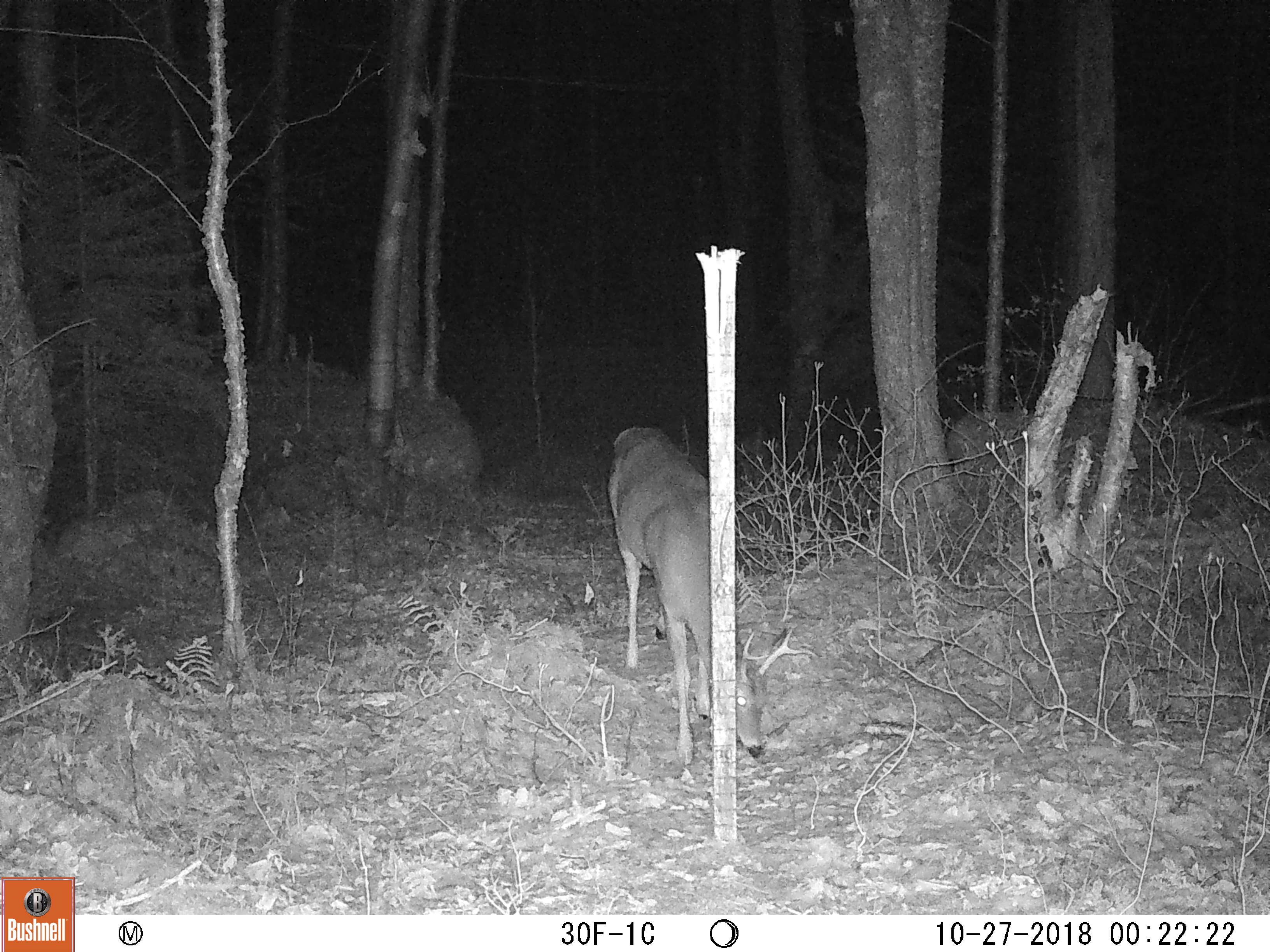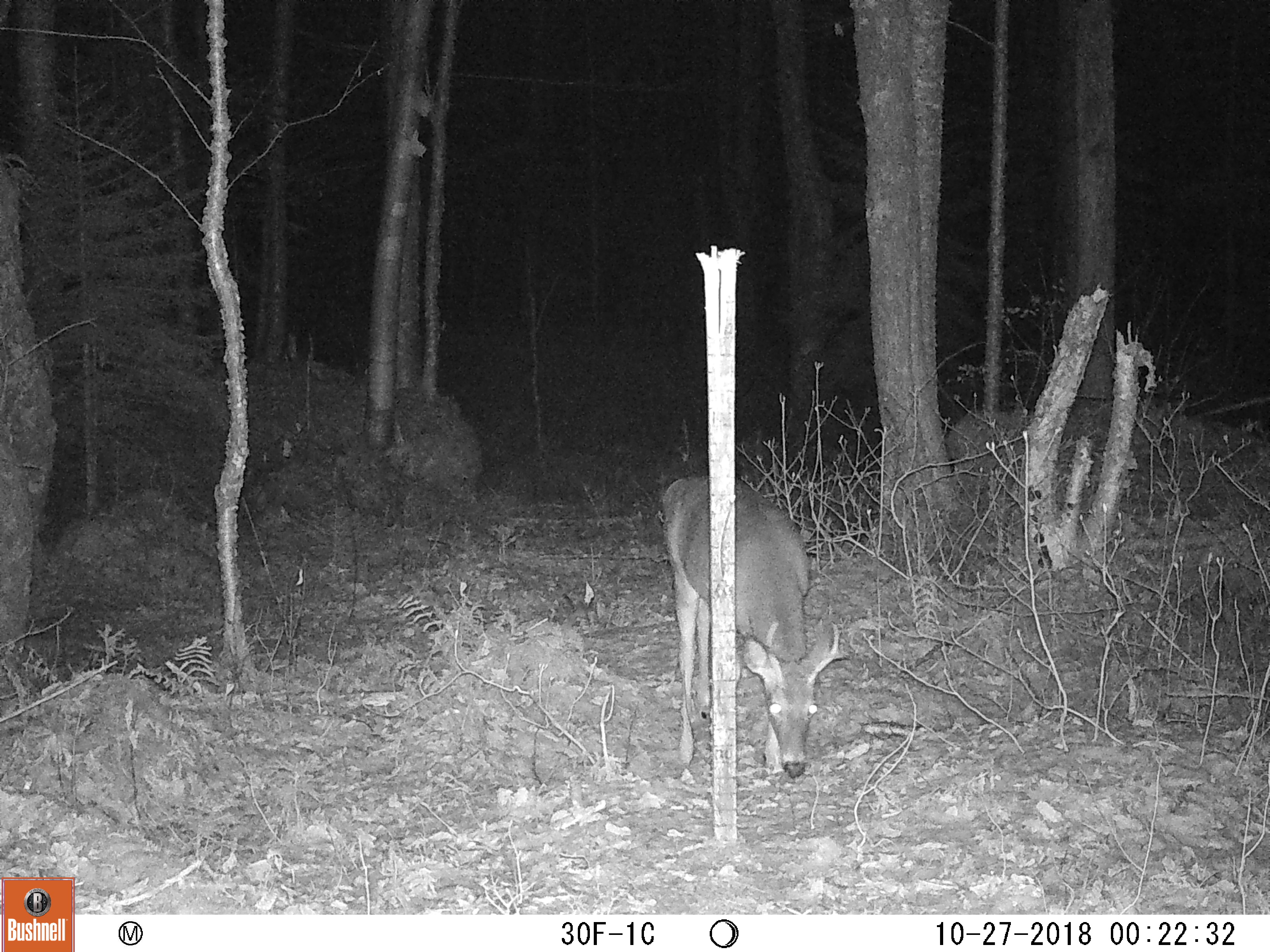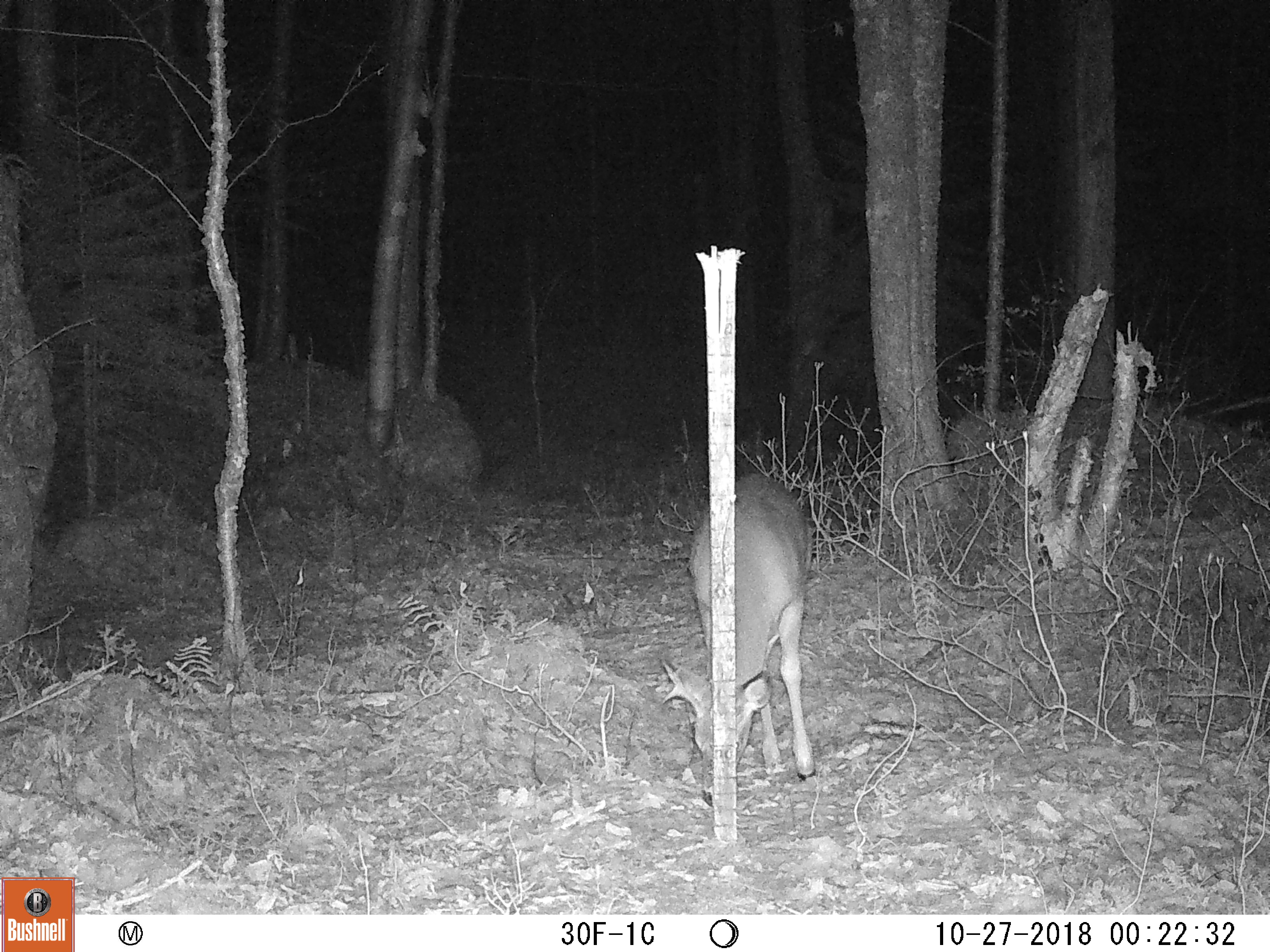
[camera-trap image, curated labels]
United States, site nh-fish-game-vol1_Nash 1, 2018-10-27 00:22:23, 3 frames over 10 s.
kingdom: Animalia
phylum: Chordata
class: Mammalia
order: Artiodactyla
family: Cervidae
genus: Odocoileus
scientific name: Odocoileus virginianus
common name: white-tailed deer